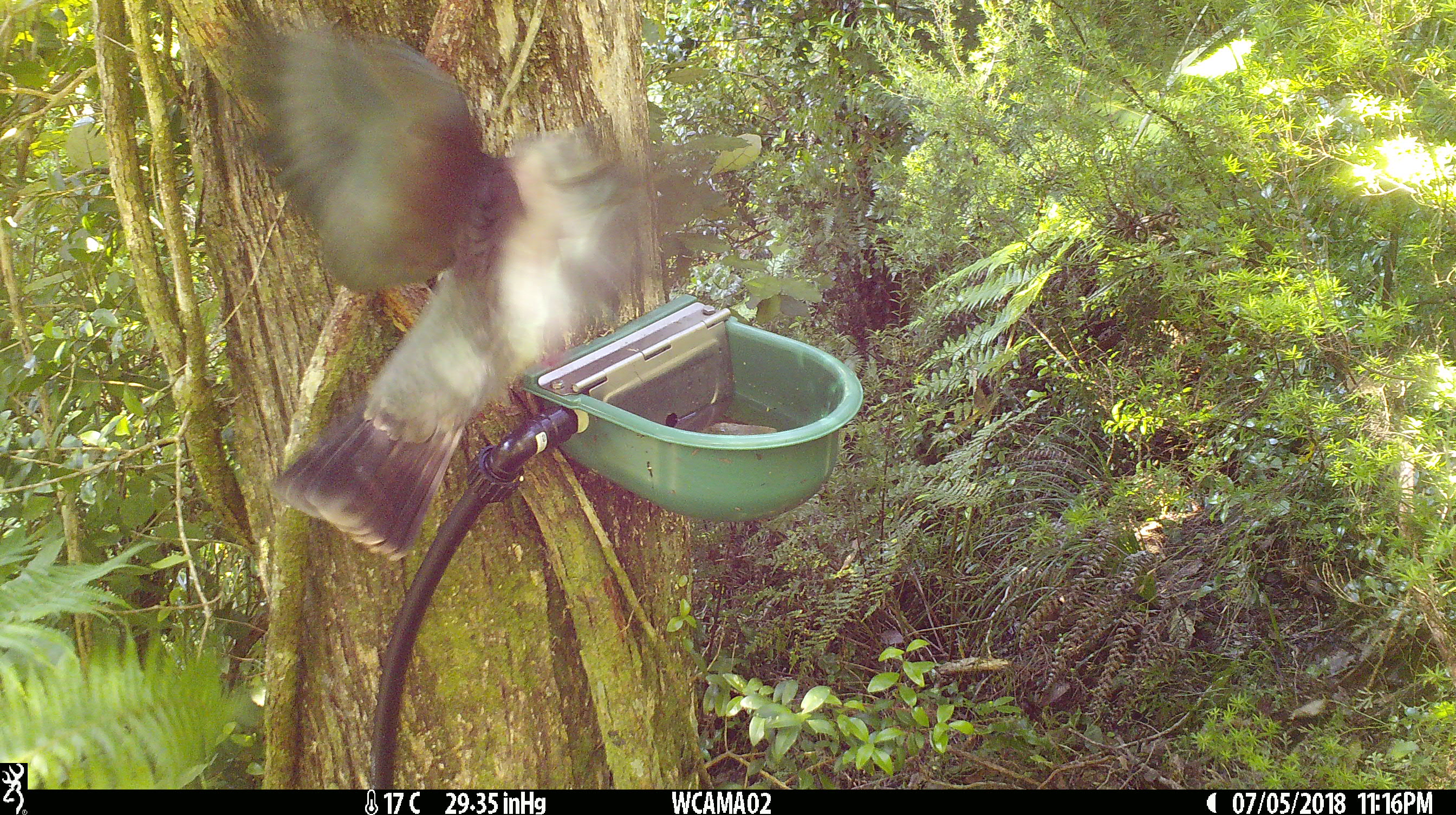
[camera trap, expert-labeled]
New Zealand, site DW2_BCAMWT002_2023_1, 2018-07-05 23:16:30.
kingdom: Animalia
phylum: Chordata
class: Aves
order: Columbiformes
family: Columbidae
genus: Hemiphaga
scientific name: Hemiphaga novaeseelandiae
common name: new zealand pigeon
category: kereru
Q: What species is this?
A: Kereru (new zealand pigeon) (Hemiphaga novaeseelandiae).